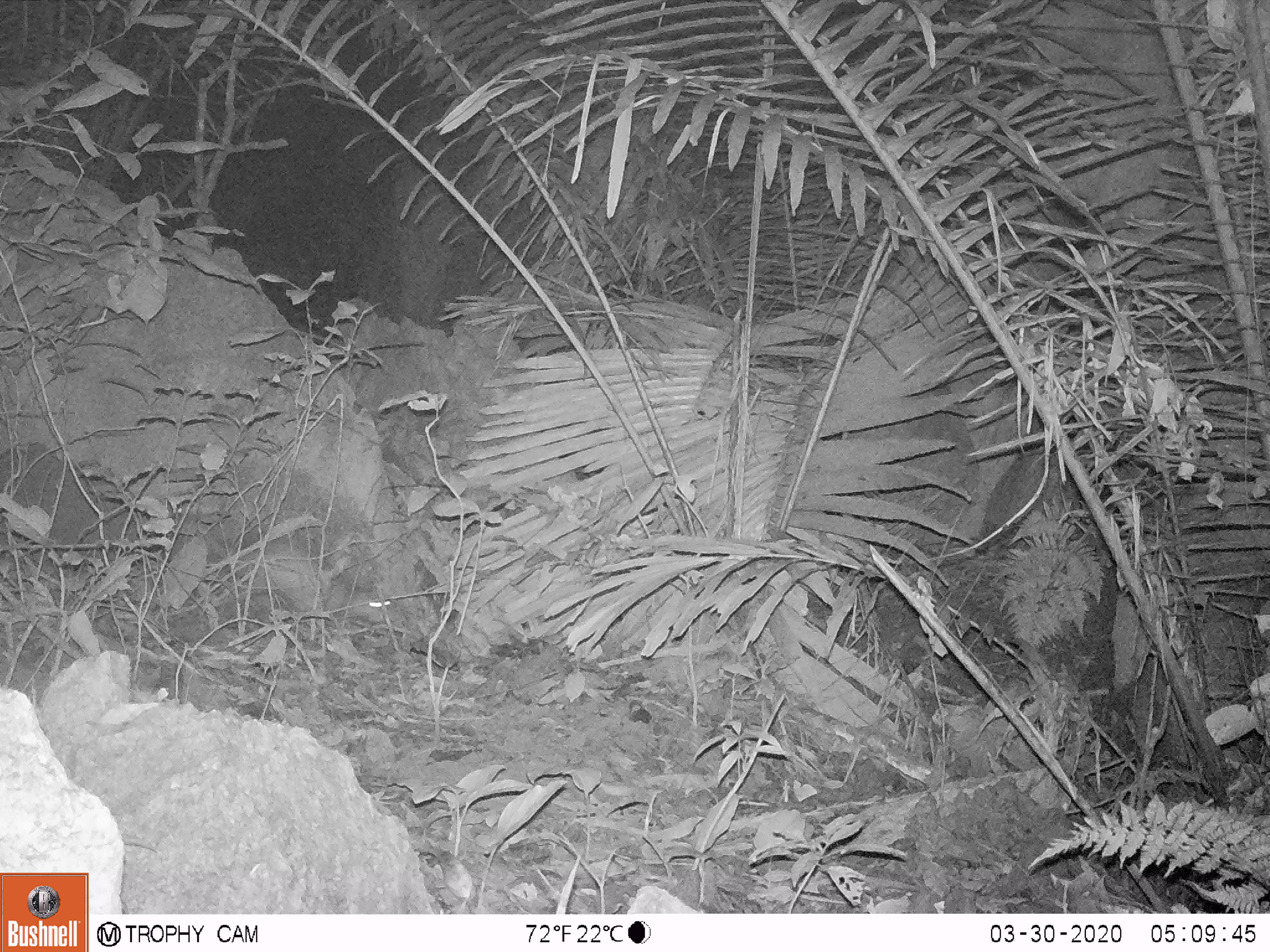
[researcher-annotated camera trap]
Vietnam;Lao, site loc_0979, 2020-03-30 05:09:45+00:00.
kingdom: Animalia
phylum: Chordata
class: Mammalia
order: Rodentia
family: Hystricidae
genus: Atherurus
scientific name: Atherurus macrourus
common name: asiatic brush-tailed porcupine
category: asiatic brush tailed porcupine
Asiatic brush tailed porcupine (asiatic brush-tailed porcupine) (Atherurus macrourus). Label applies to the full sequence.